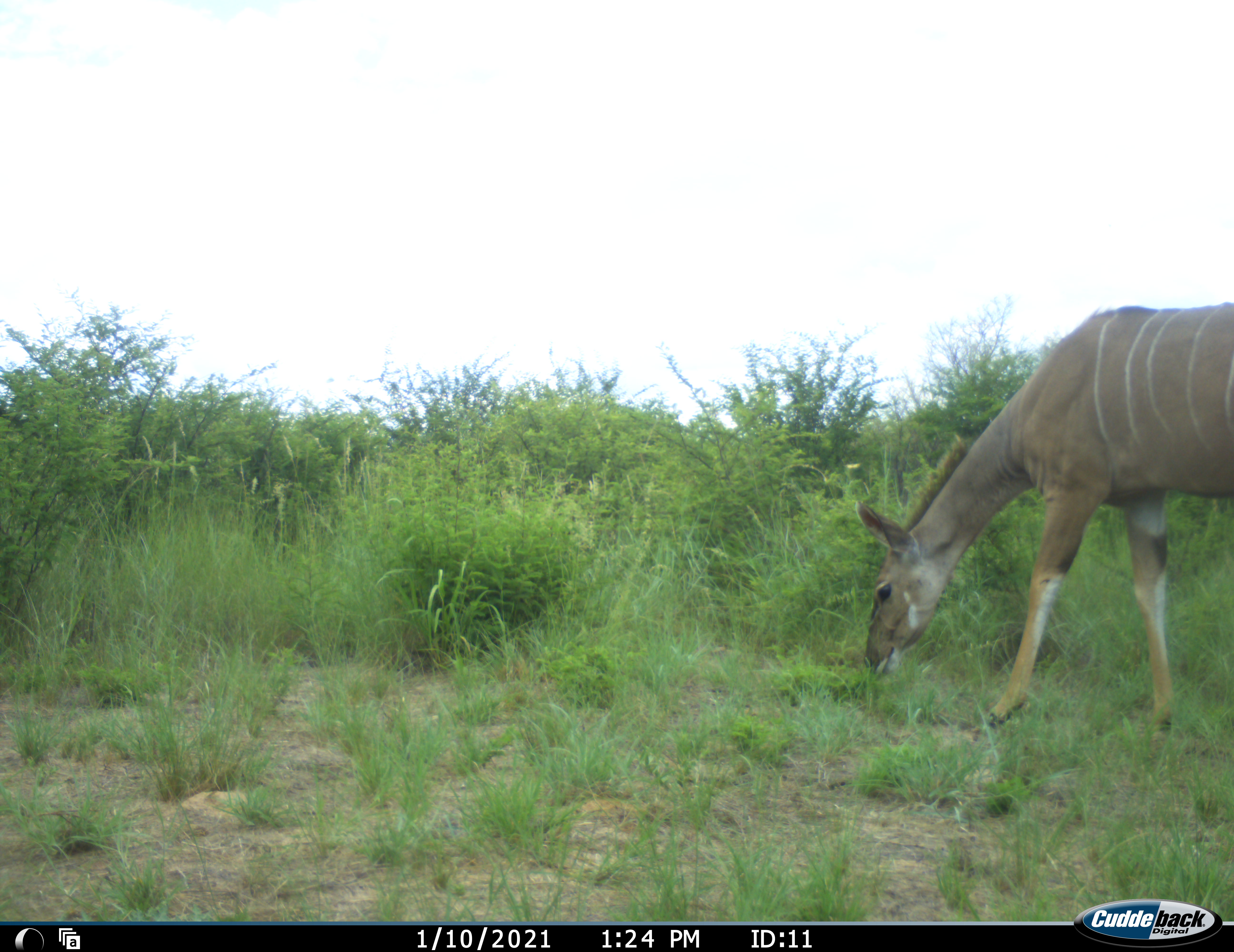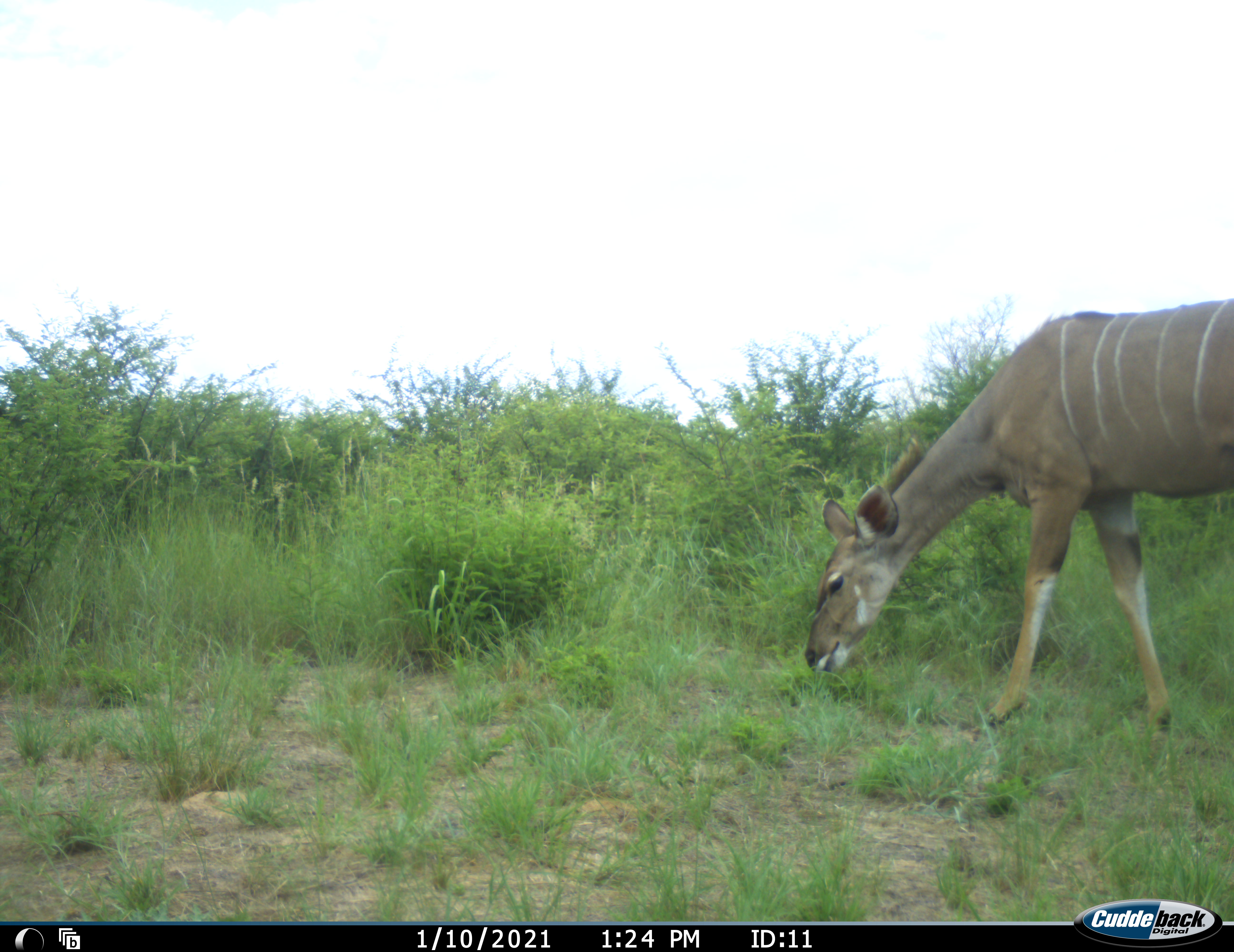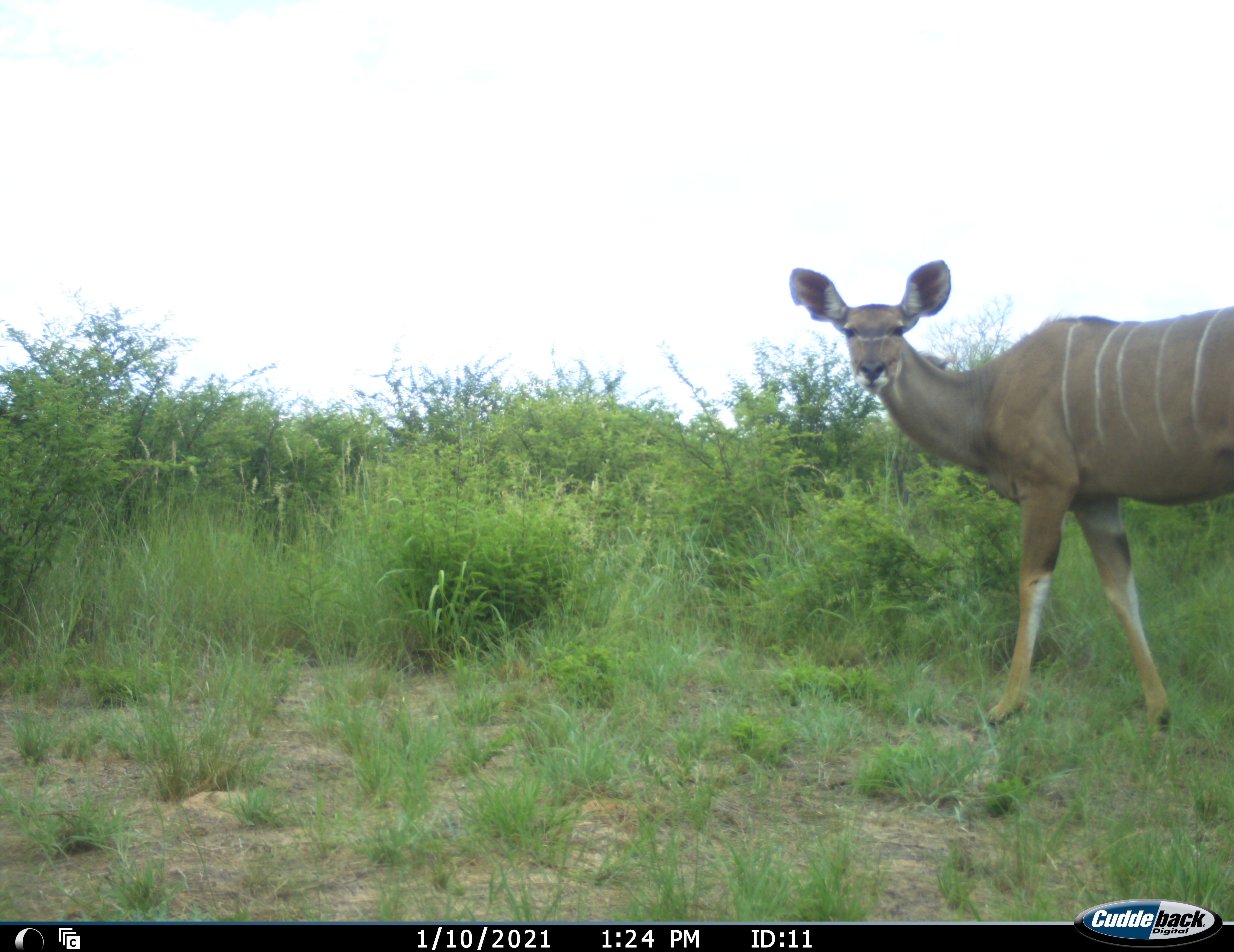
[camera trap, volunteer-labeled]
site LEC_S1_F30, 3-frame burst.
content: unidentified animal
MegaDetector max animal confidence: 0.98